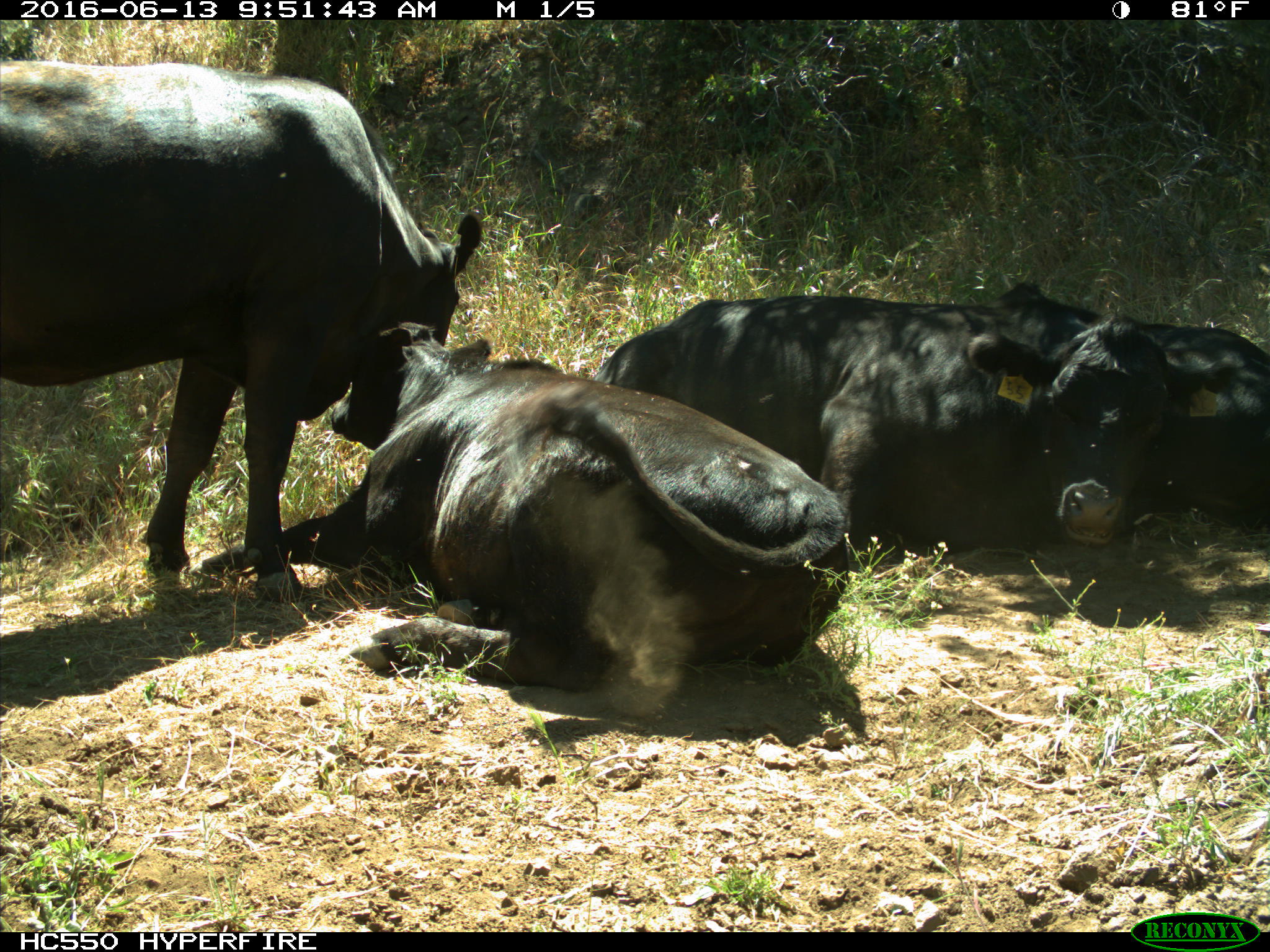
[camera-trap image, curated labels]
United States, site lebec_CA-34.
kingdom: Animalia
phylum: Chordata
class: Mammalia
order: Artiodactyla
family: Bovidae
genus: Bos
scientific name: Bos taurus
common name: domestic cow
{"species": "Bos taurus (domestic cow)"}